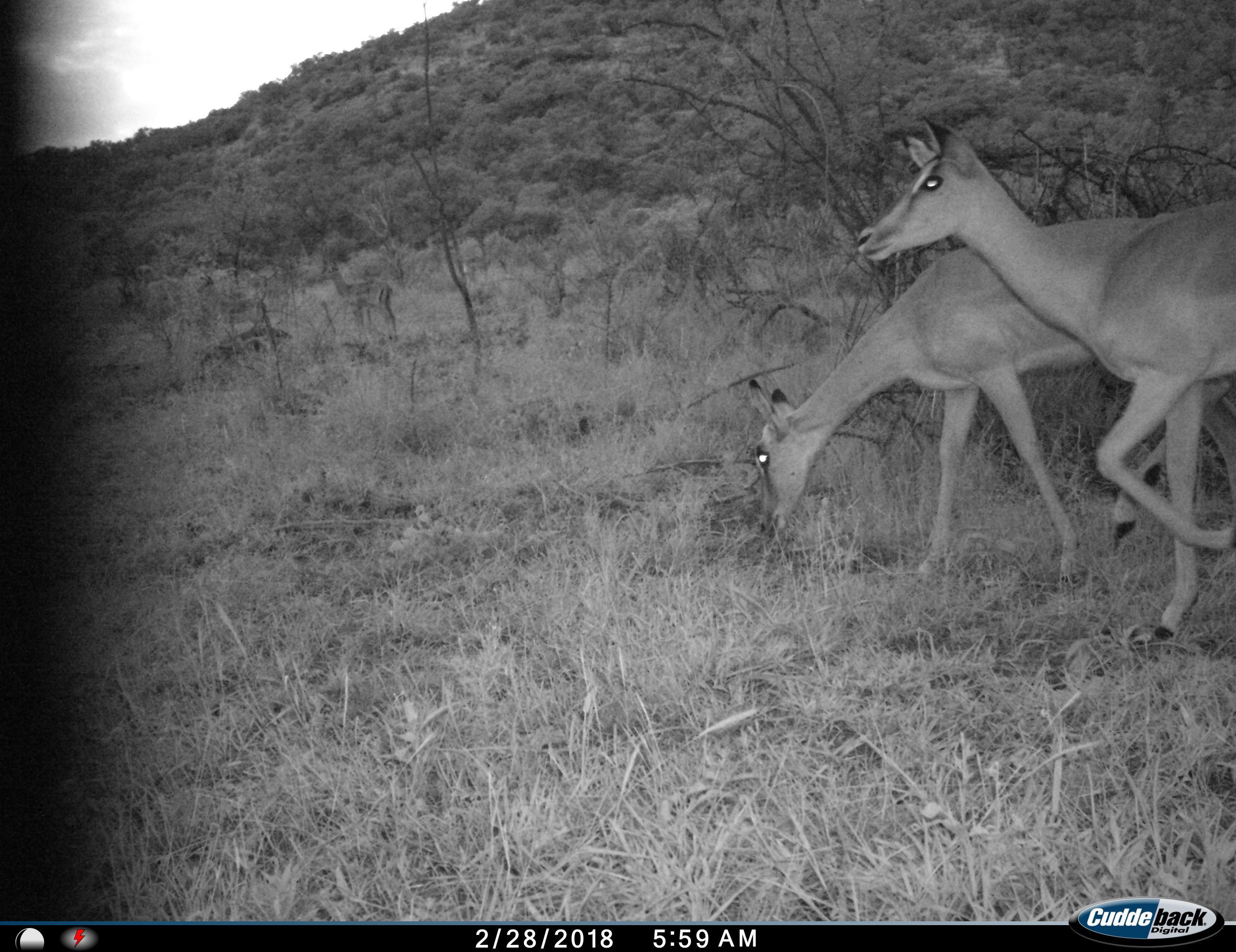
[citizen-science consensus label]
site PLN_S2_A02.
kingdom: Animalia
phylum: Chordata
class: Mammalia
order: Artiodactyla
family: Bovidae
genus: Aepyceros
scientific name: Aepyceros melampus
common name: impala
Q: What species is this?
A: Impala (Aepyceros melampus).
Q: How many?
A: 2.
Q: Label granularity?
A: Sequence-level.